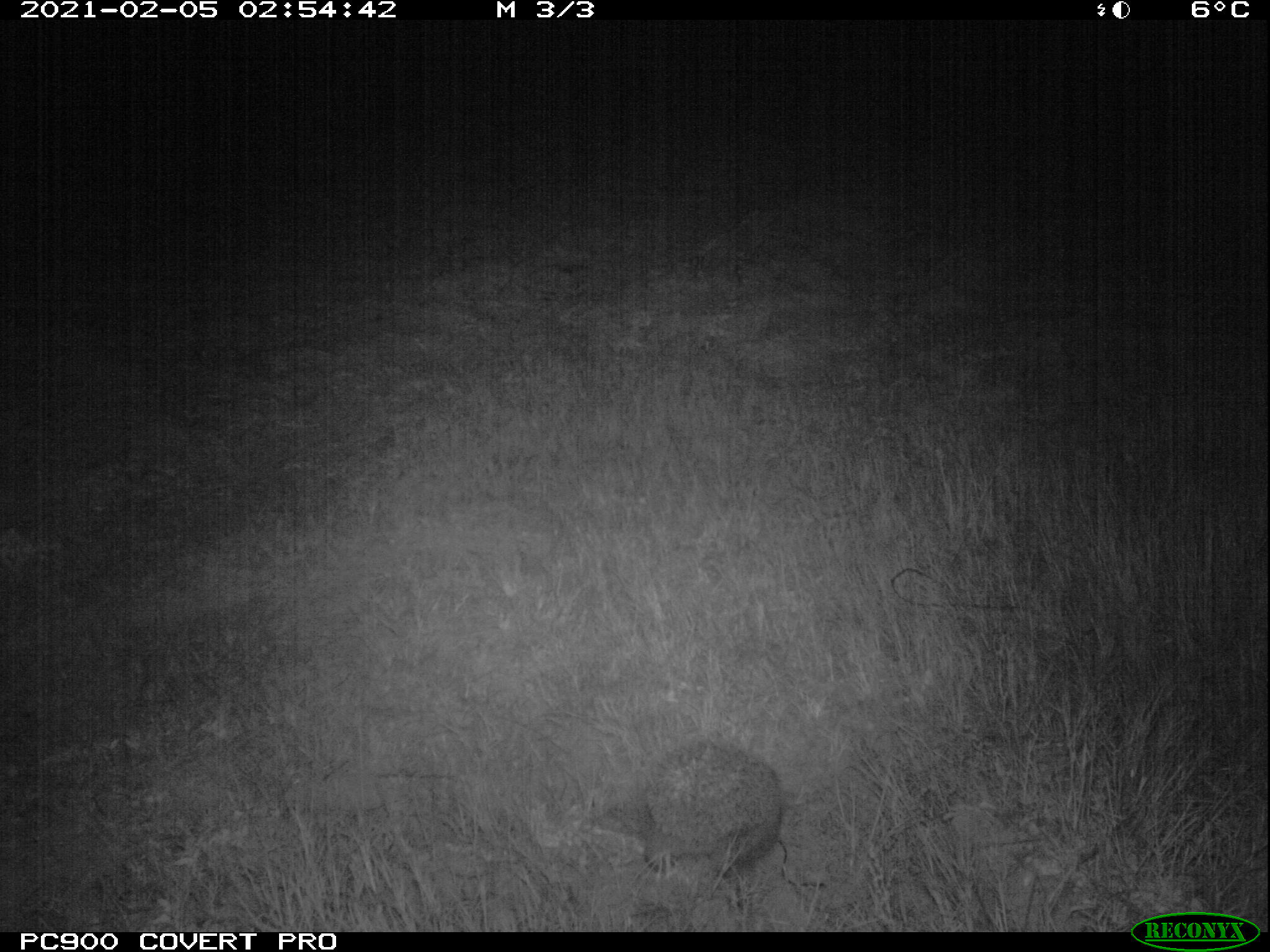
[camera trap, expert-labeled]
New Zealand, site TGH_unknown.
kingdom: Animalia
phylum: Chordata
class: Mammalia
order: Eulipotyphla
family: Erinaceidae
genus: Erinaceus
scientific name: Erinaceus europaeus europaeus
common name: european hedgehog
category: hedgehog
Hedgehog (european hedgehog) (Erinaceus europaeus europaeus).